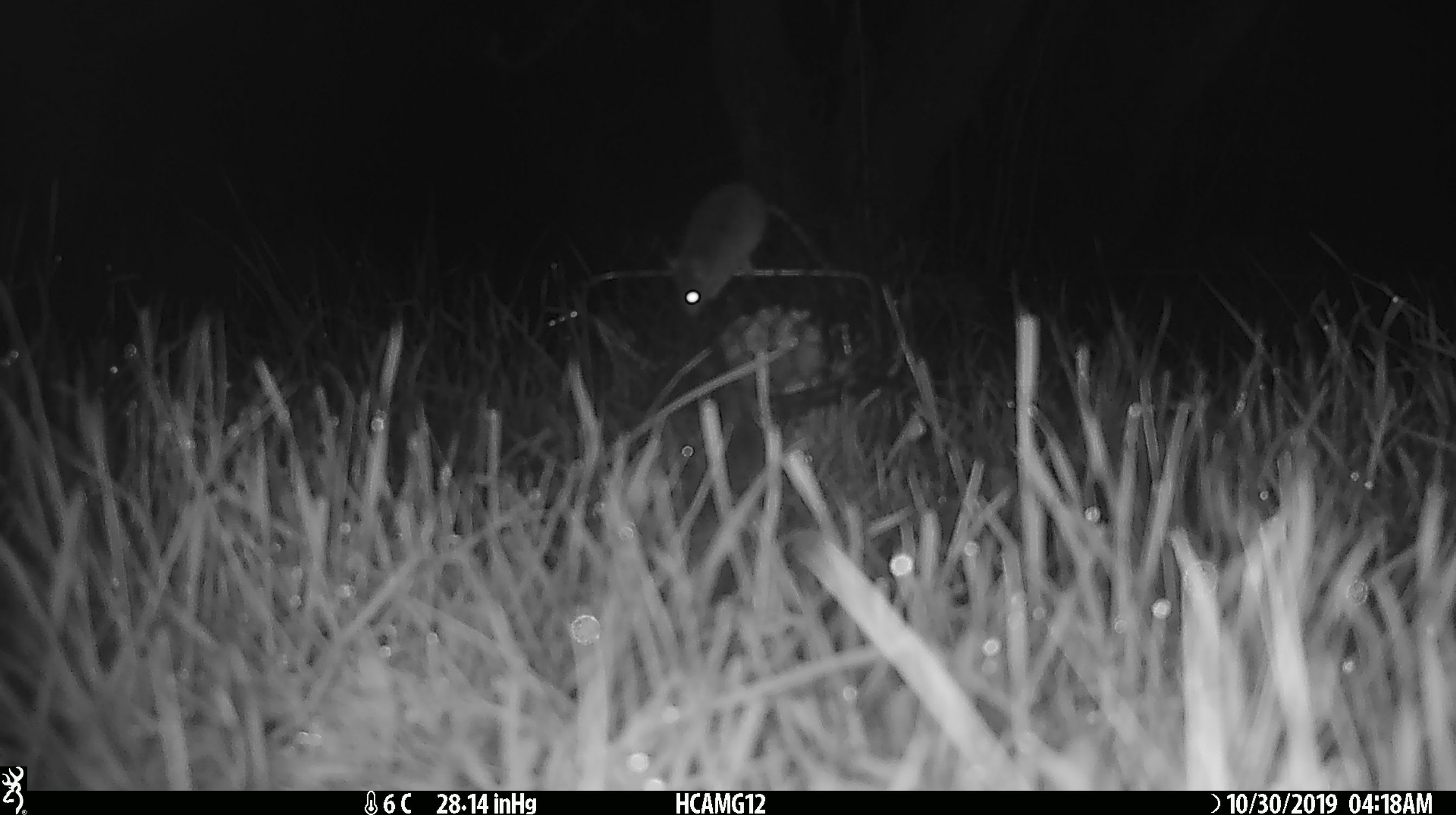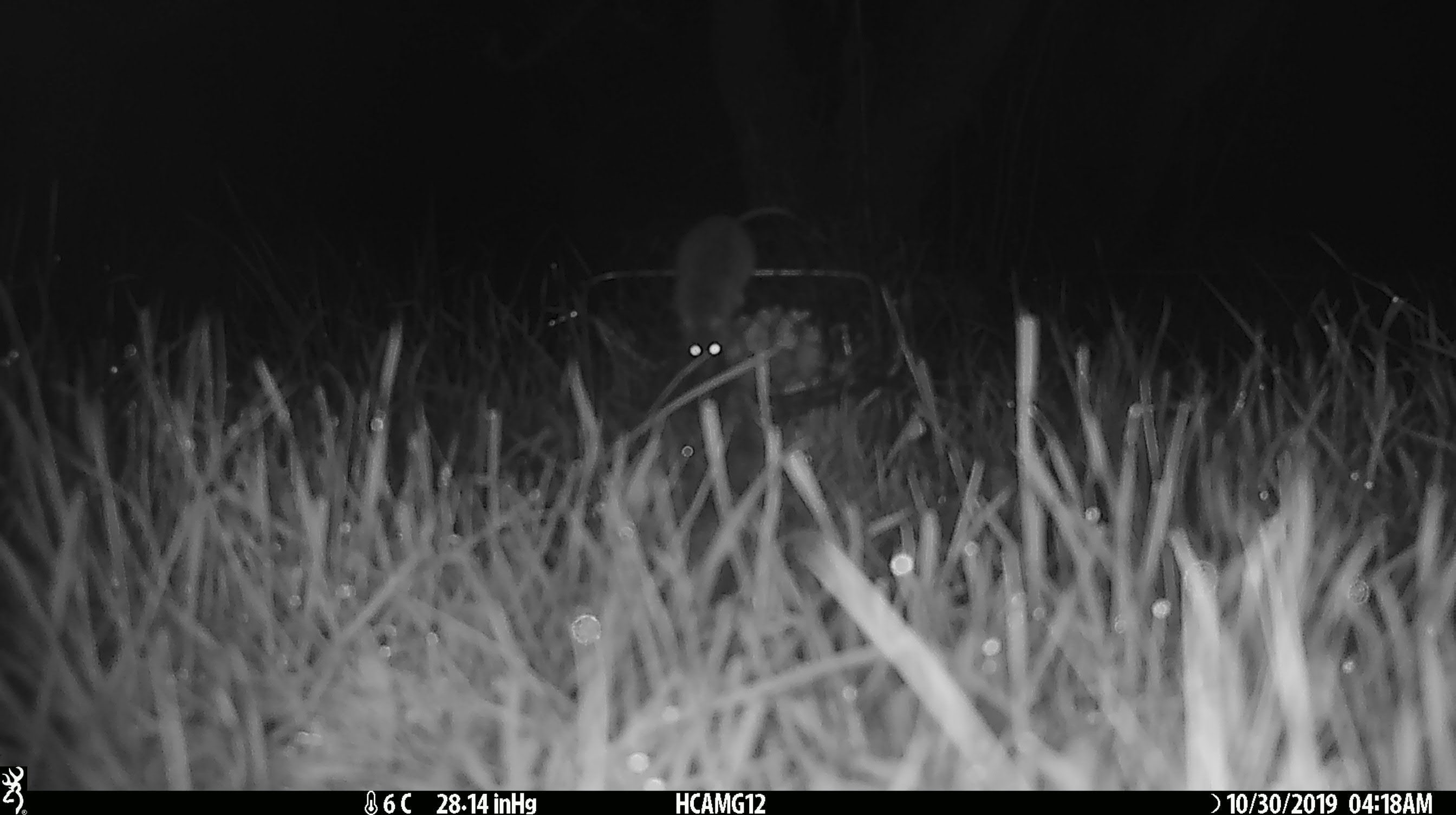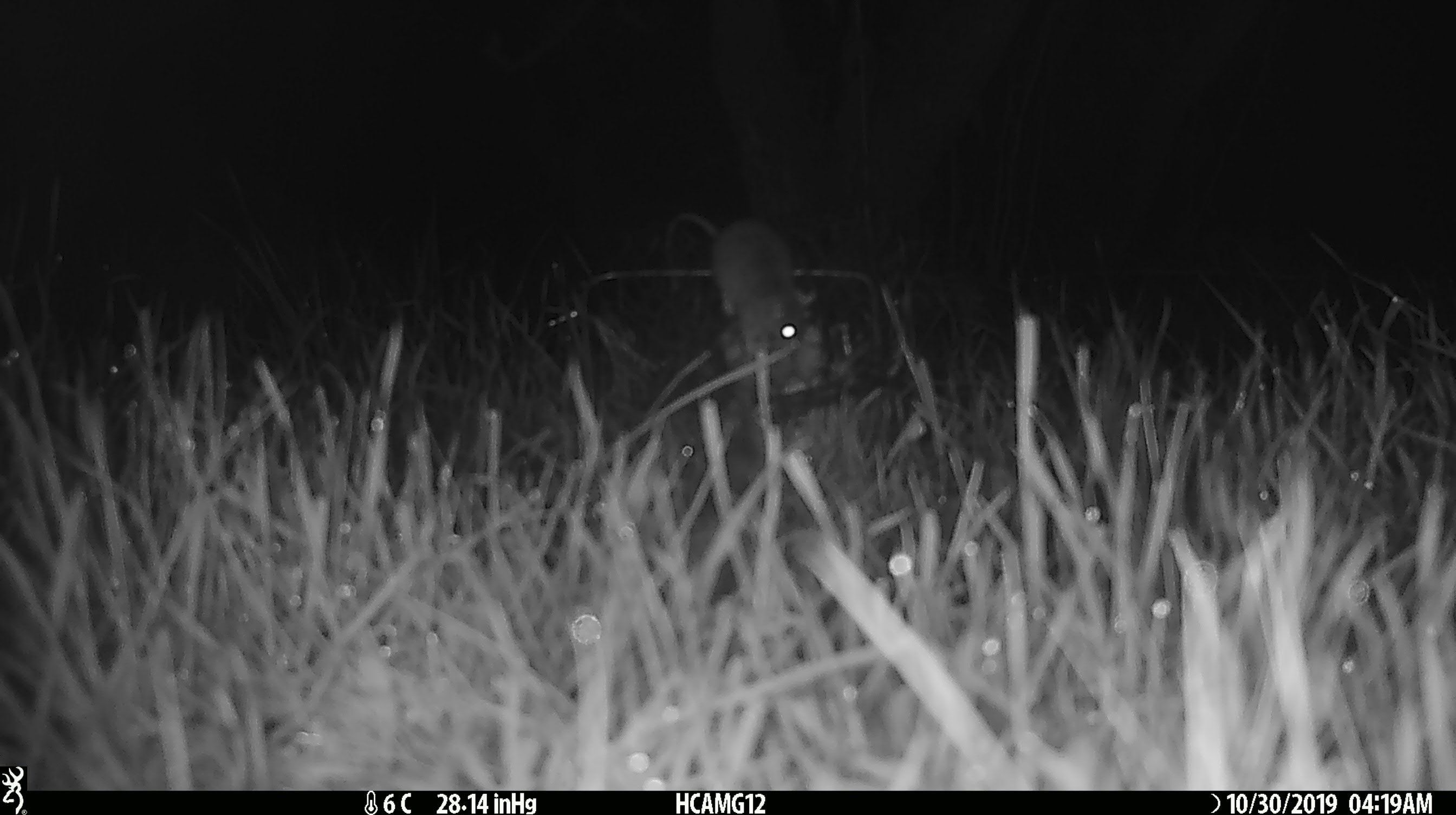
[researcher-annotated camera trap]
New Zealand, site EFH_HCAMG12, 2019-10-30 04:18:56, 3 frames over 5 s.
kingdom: Animalia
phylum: Chordata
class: Mammalia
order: Rodentia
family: Muridae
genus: Mus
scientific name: Mus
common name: mouse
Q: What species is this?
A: Mouse (Mus).